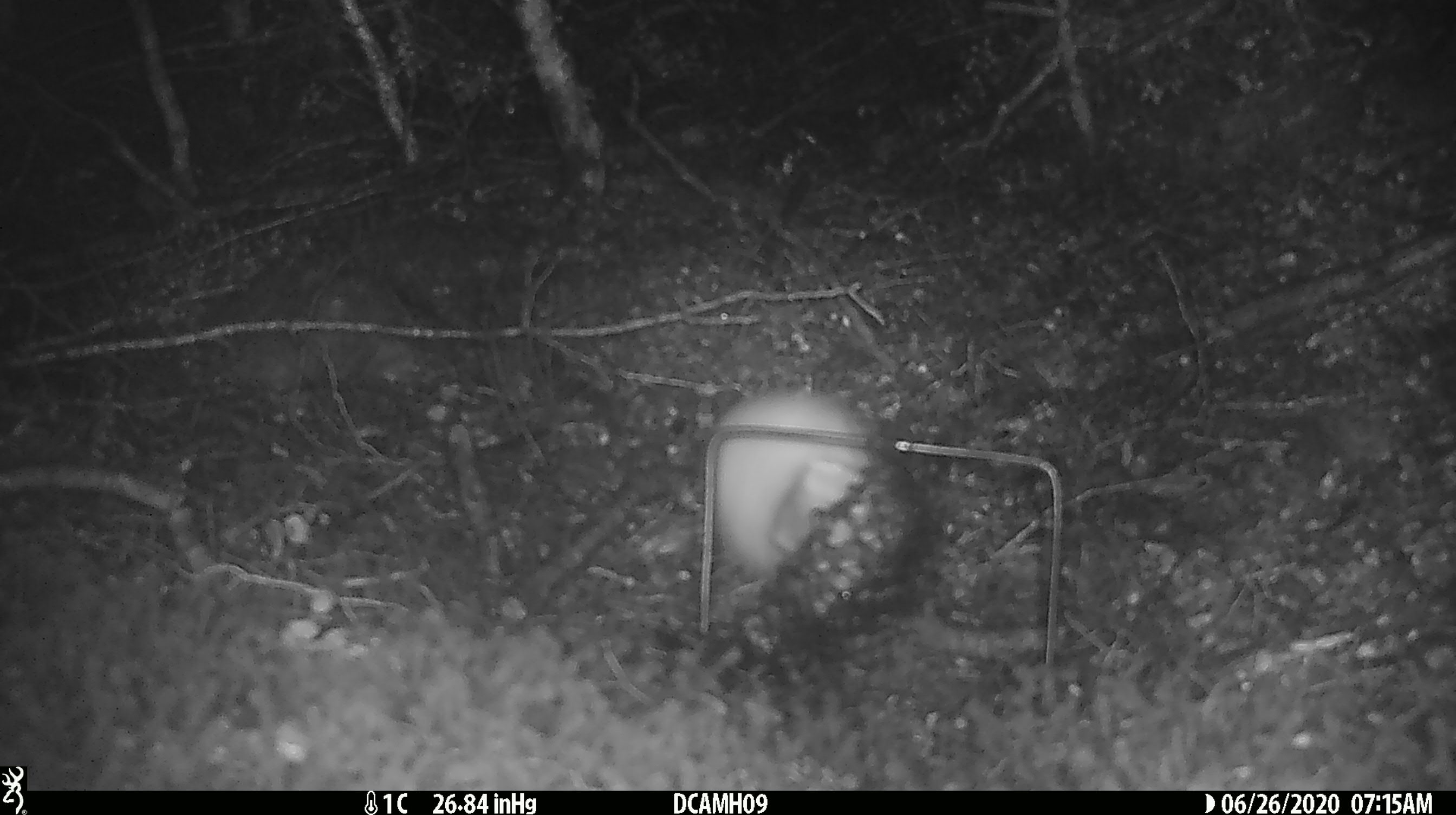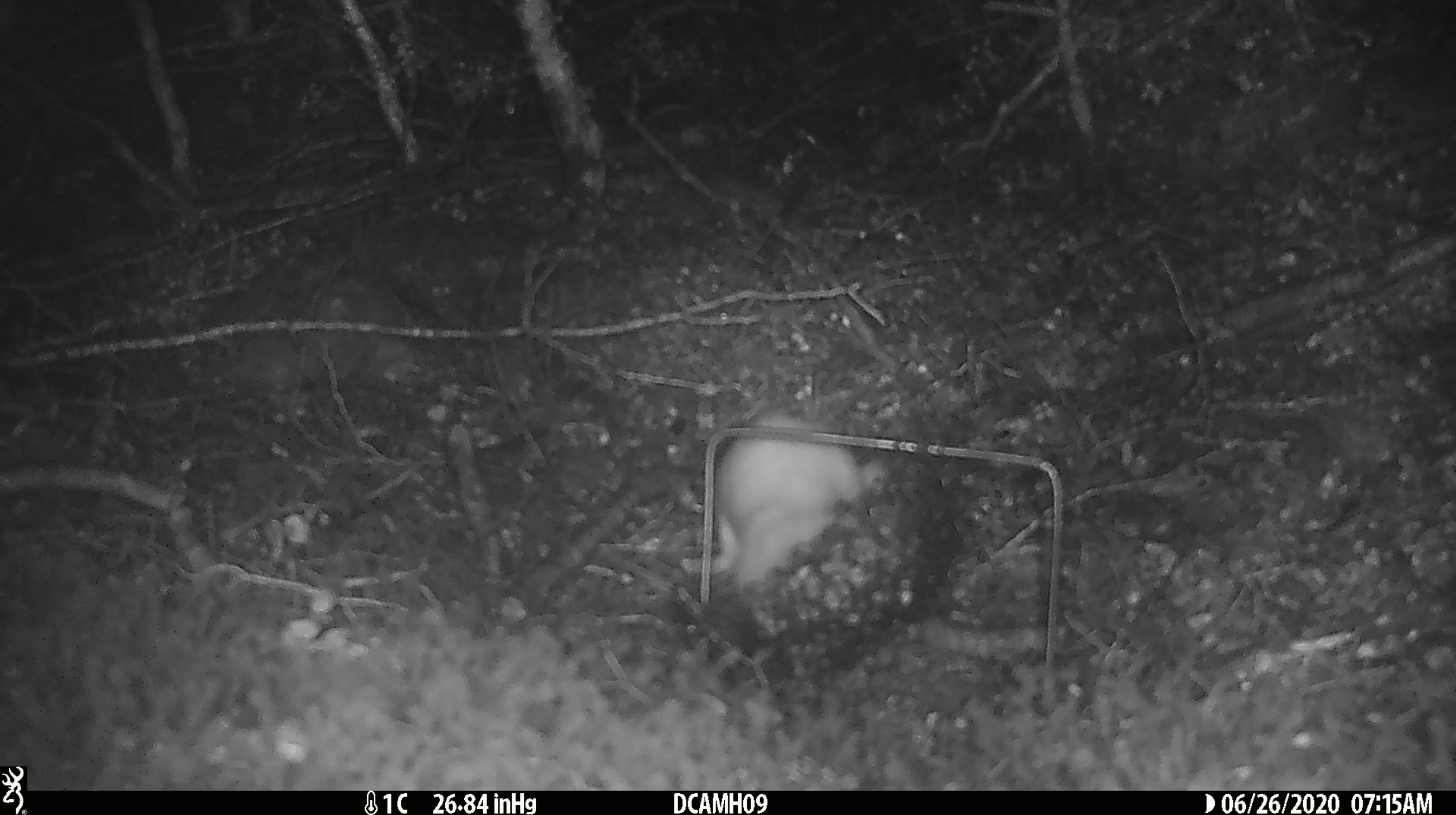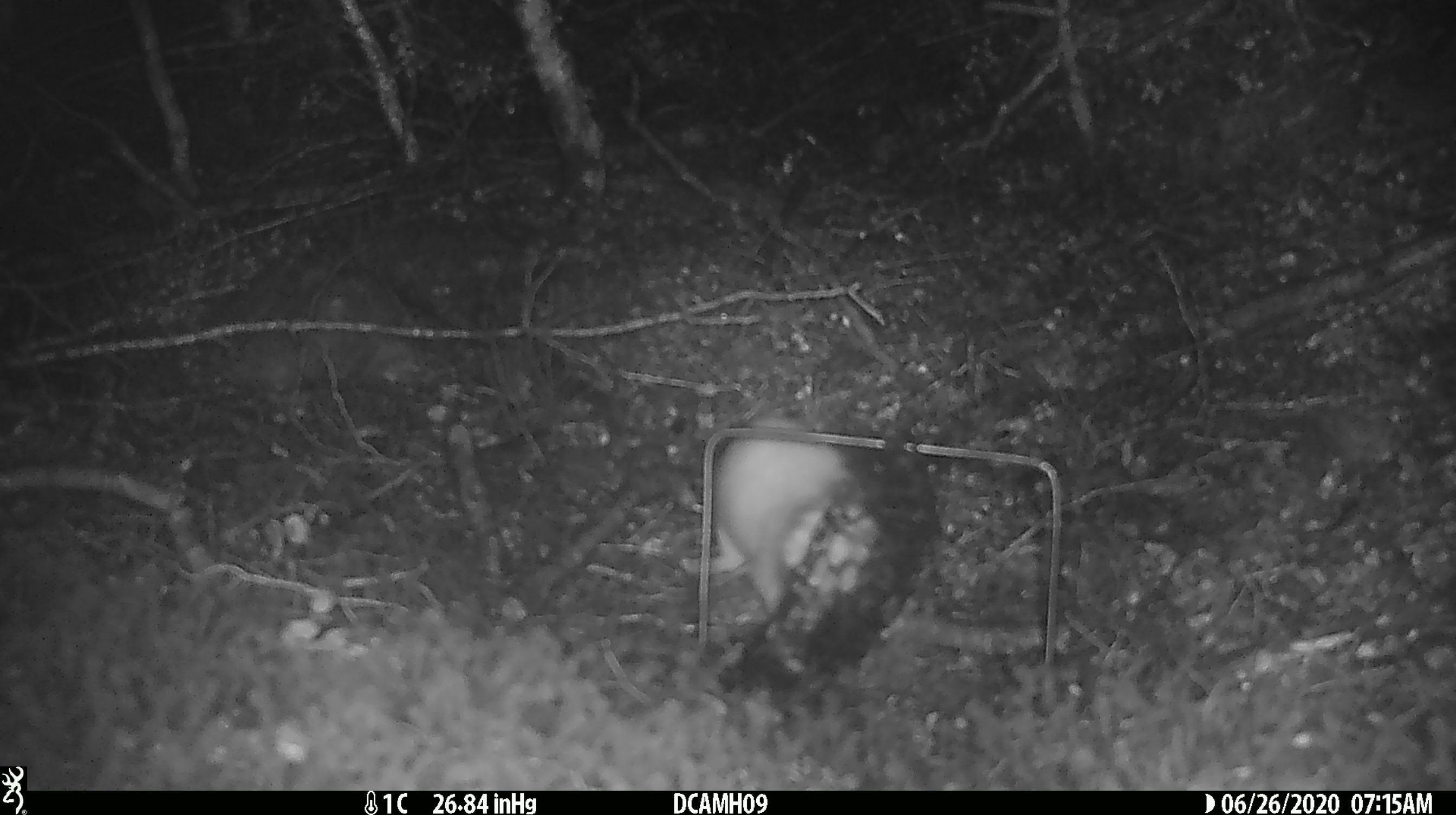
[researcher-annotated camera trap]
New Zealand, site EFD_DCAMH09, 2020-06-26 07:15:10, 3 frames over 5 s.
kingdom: Animalia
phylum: Chordata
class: Mammalia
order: Carnivora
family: Mustelidae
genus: Mustela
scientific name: Mustela erminea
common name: stoat